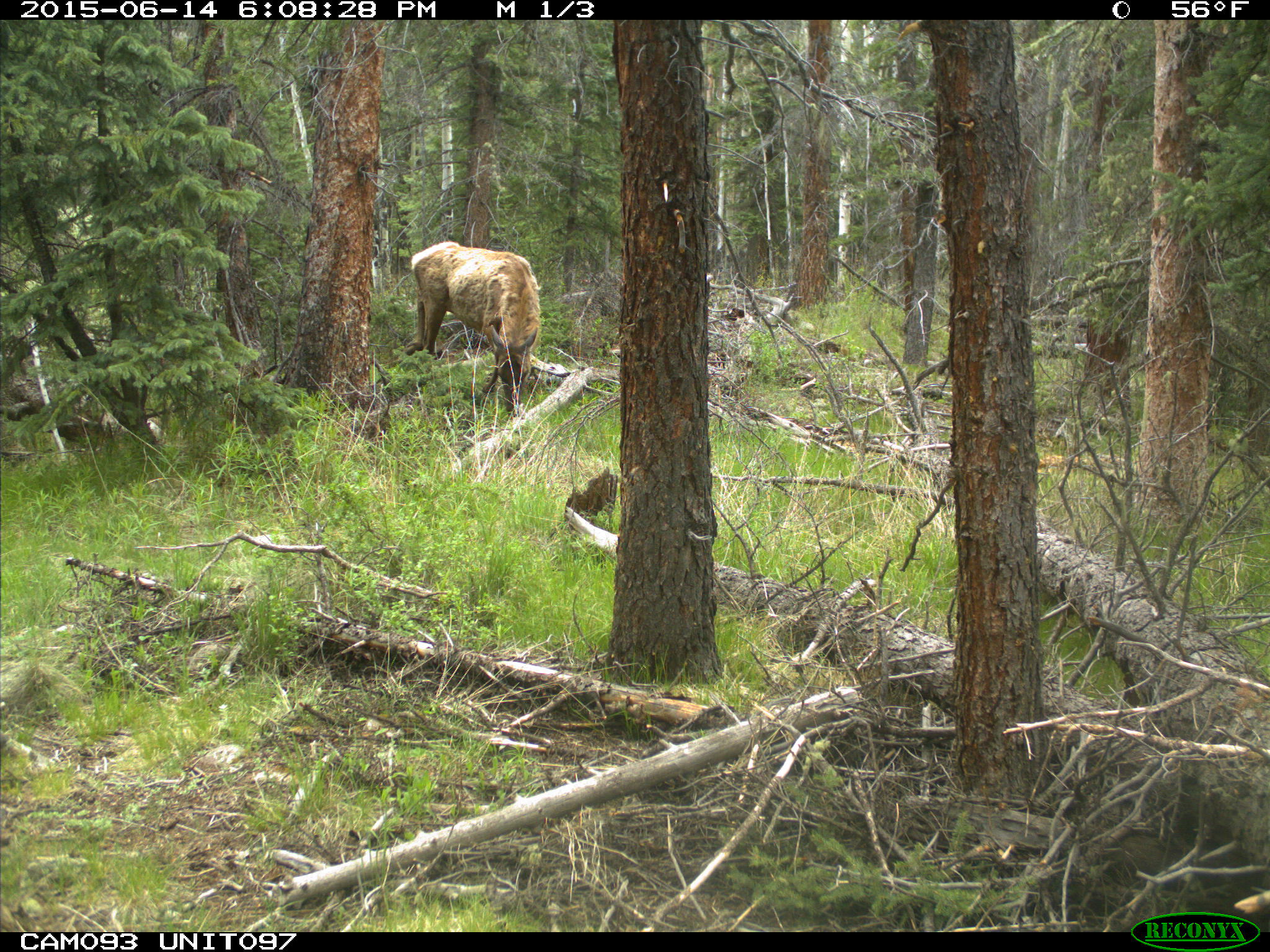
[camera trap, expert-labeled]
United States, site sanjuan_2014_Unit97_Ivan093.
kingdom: Animalia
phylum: Chordata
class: Mammalia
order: Artiodactyla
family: Cervidae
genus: Cervus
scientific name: Cervus elaphus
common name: red deer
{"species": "Cervus elaphus (red deer)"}